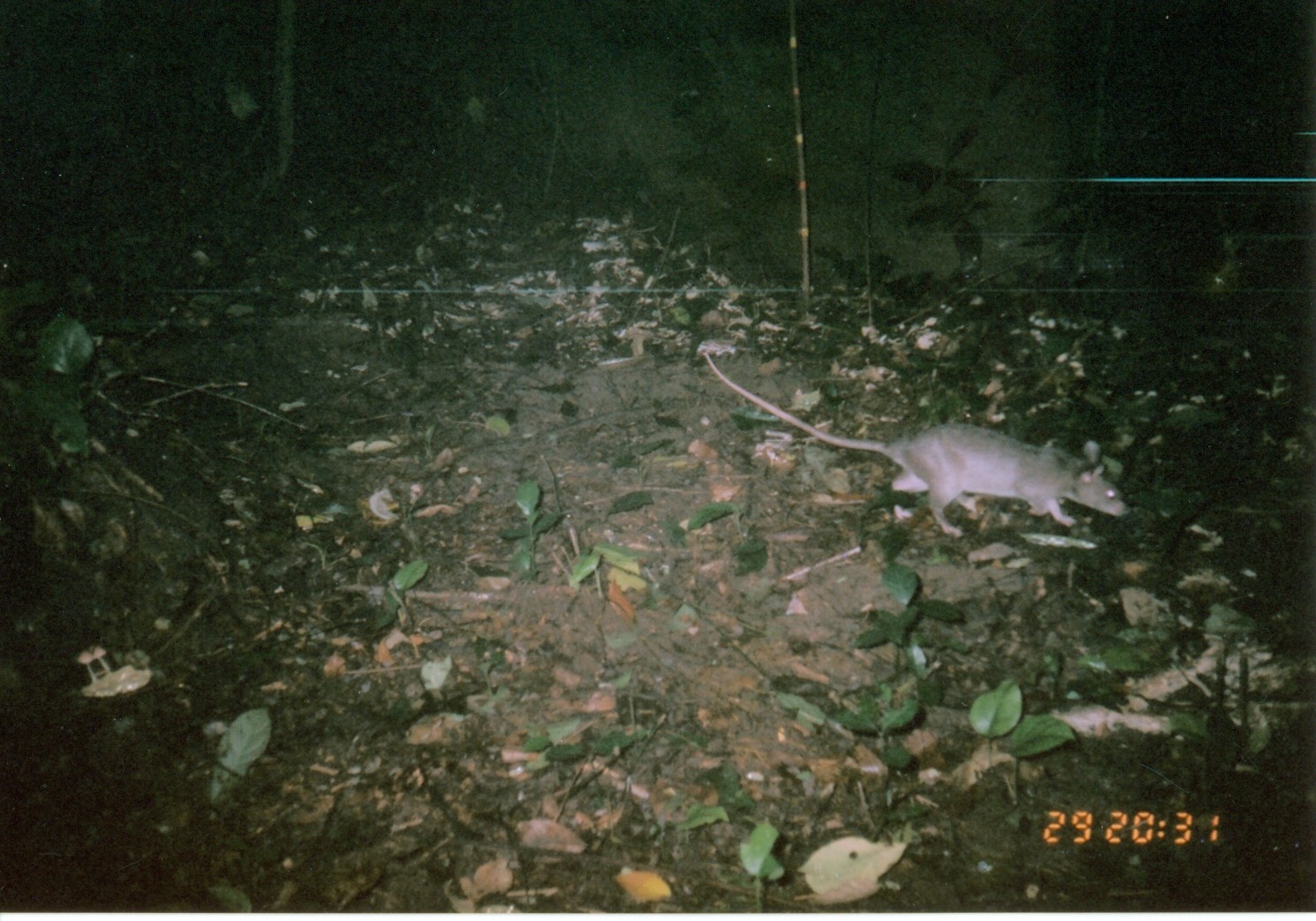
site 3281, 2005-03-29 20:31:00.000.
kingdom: Animalia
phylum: Chordata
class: Mammalia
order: Rodentia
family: Nesomyidae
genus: Cricetomys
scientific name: Cricetomys gambianus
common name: african giant pouched rat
Cricetomys gambianus (african giant pouched rat), count 1.